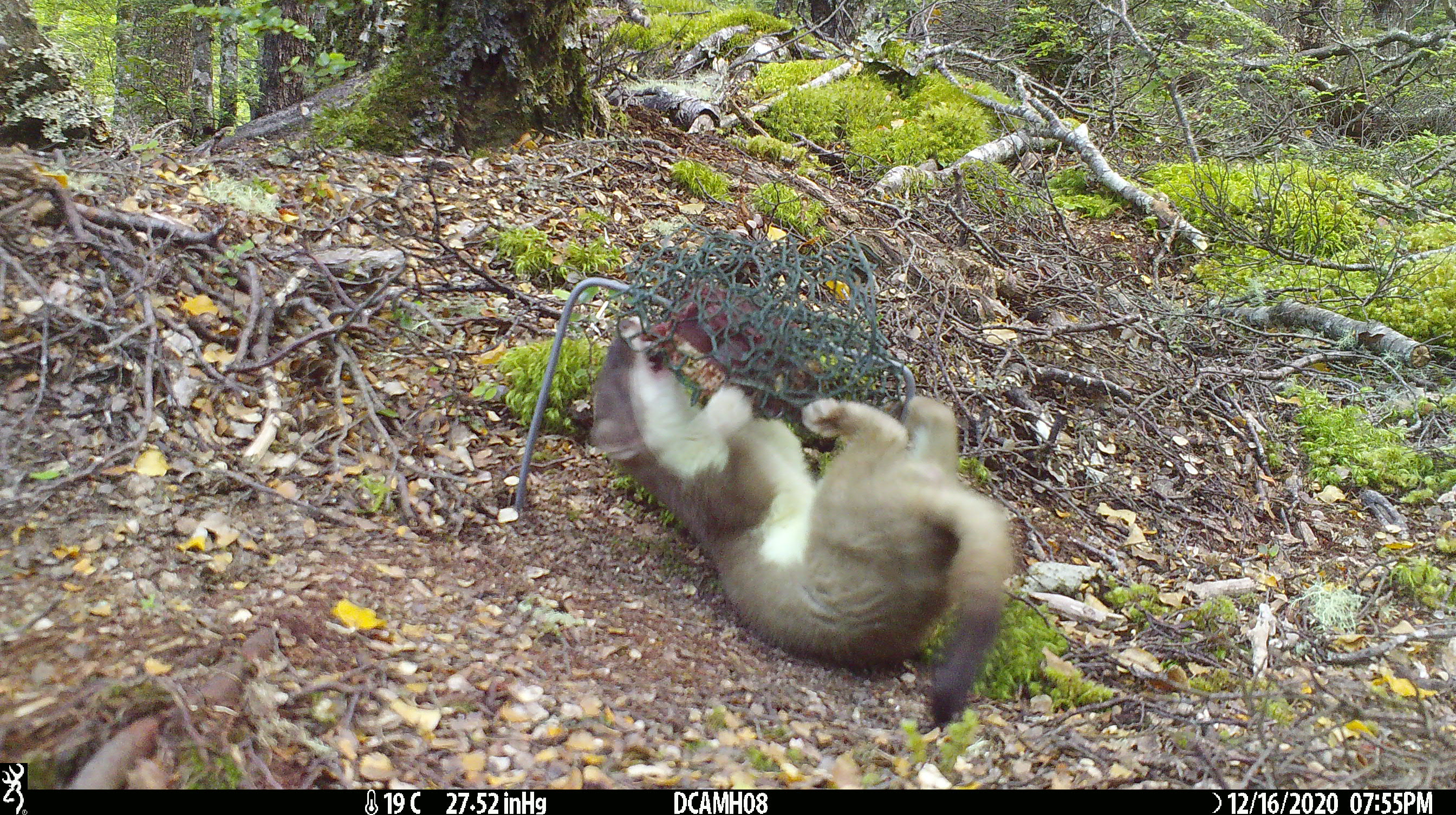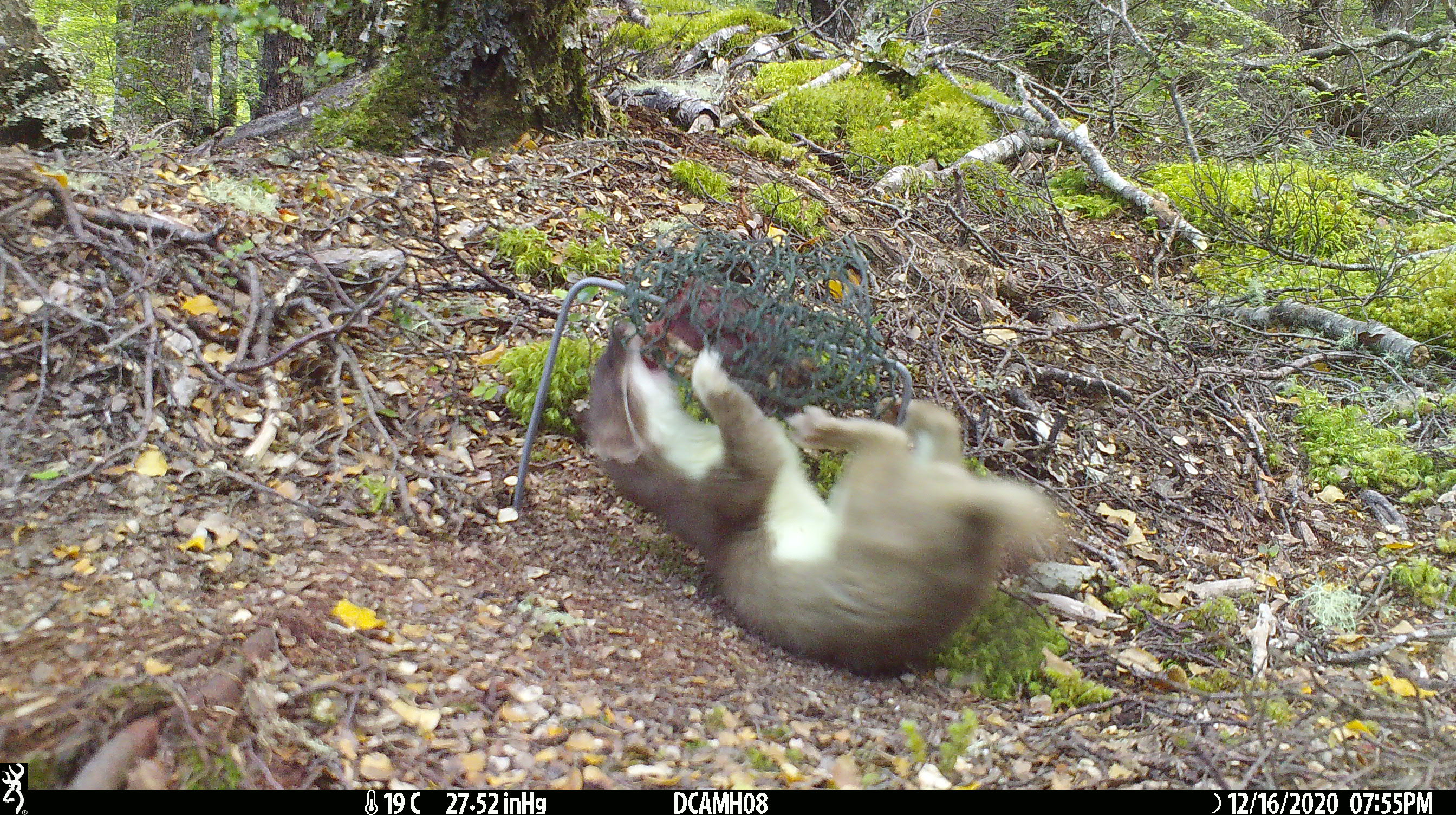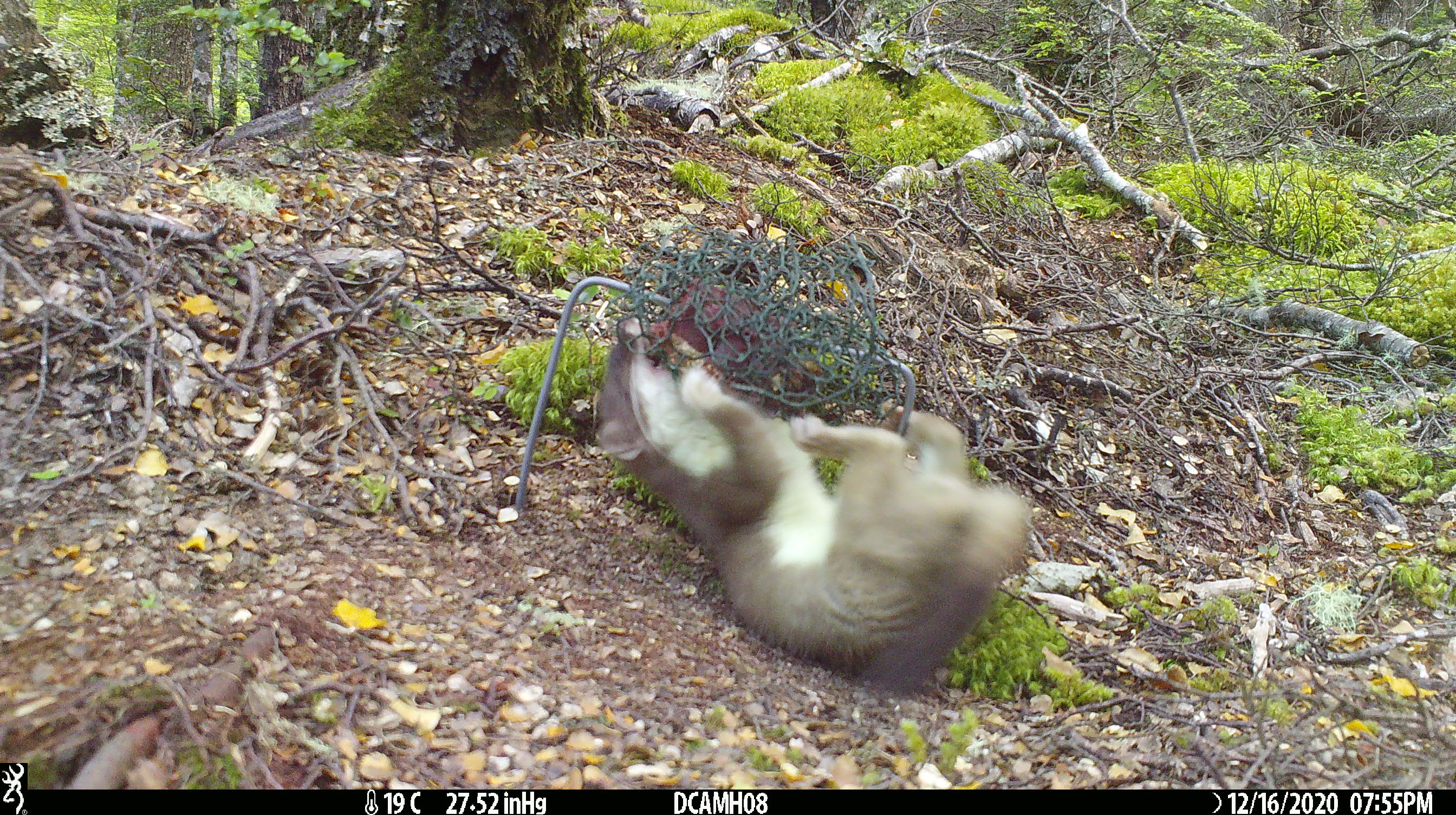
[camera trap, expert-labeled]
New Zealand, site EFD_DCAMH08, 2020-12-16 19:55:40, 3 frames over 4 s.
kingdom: Animalia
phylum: Chordata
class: Mammalia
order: Carnivora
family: Mustelidae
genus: Mustela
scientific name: Mustela erminea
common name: stoat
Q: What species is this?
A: Stoat (Mustela erminea).